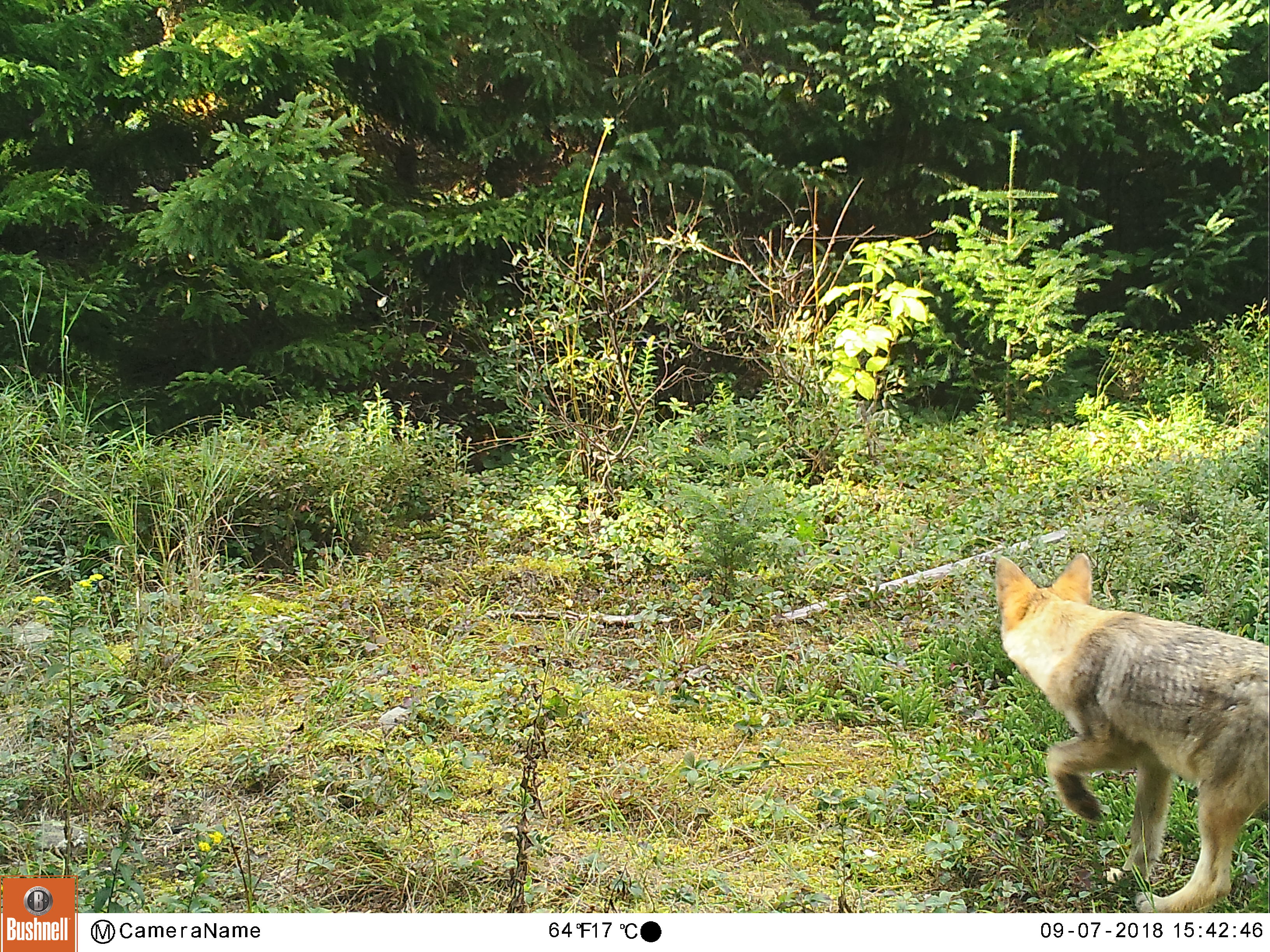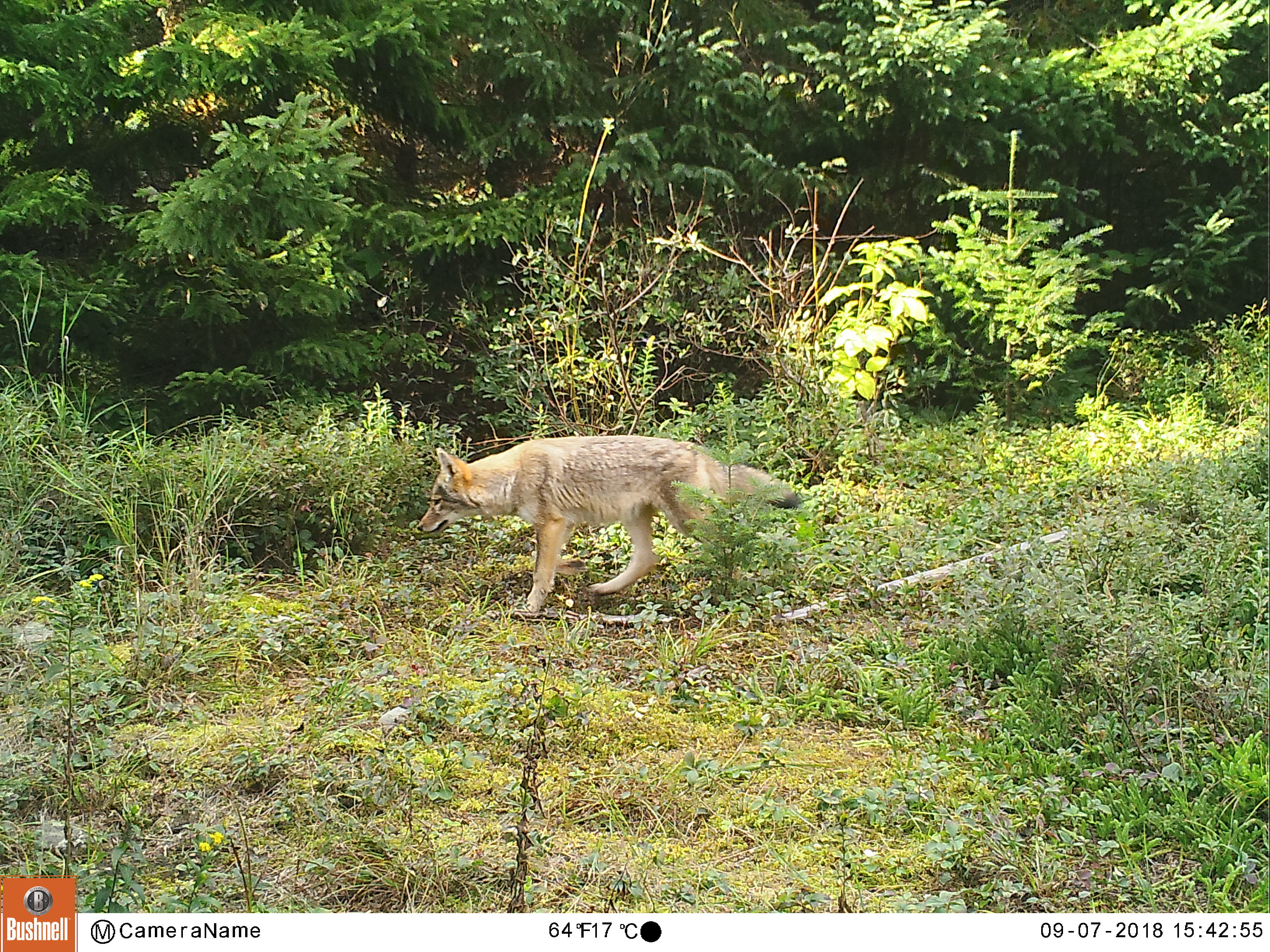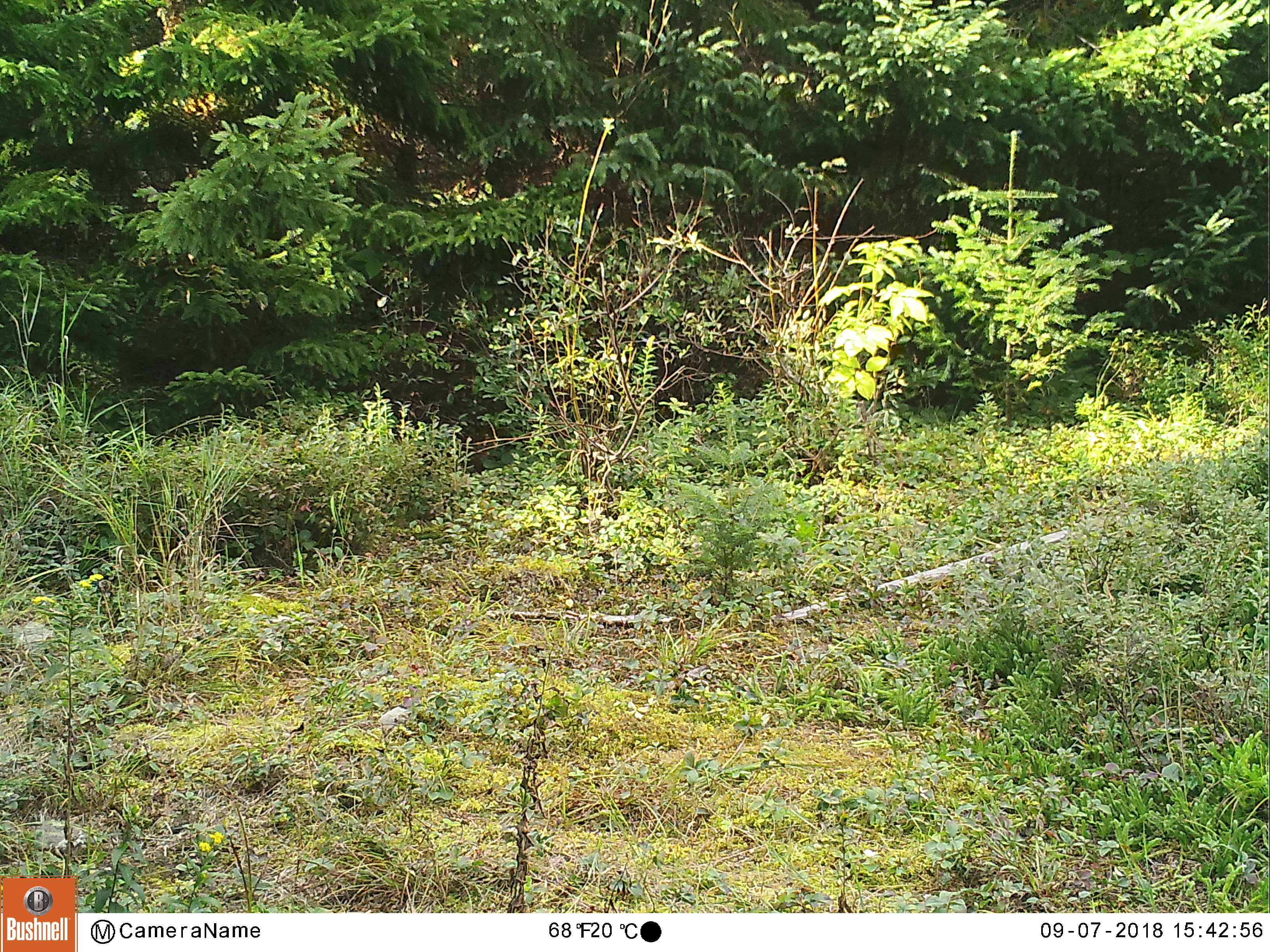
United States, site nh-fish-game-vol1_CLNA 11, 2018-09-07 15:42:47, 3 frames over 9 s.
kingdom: Animalia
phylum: Chordata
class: Mammalia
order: Carnivora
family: Canidae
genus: Canis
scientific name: Canis latrans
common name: coyote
Coyote (Canis latrans).